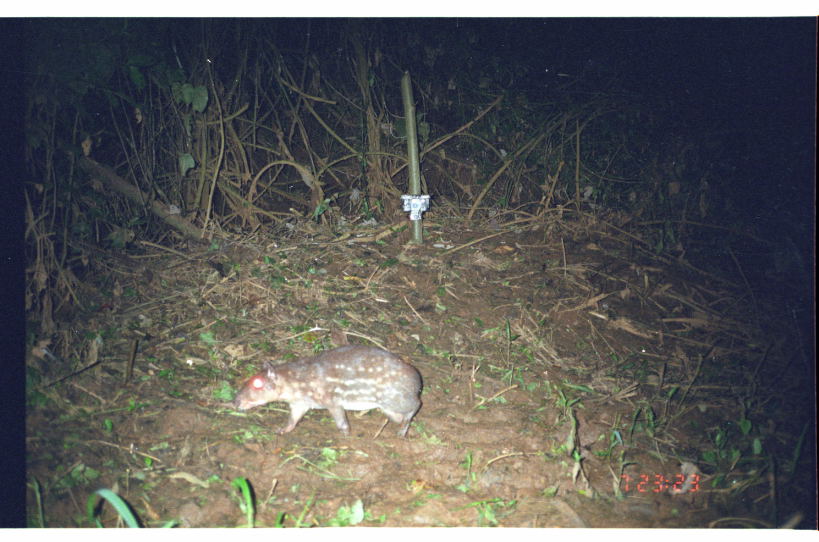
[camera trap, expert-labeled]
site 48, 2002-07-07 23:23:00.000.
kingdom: Animalia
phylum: Chordata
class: Mammalia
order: Rodentia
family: Cuniculidae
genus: Cuniculus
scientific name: Cuniculus paca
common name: spotted paca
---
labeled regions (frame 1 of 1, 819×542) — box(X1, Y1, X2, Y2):
cuniculus paca: box(231, 343, 423, 439)